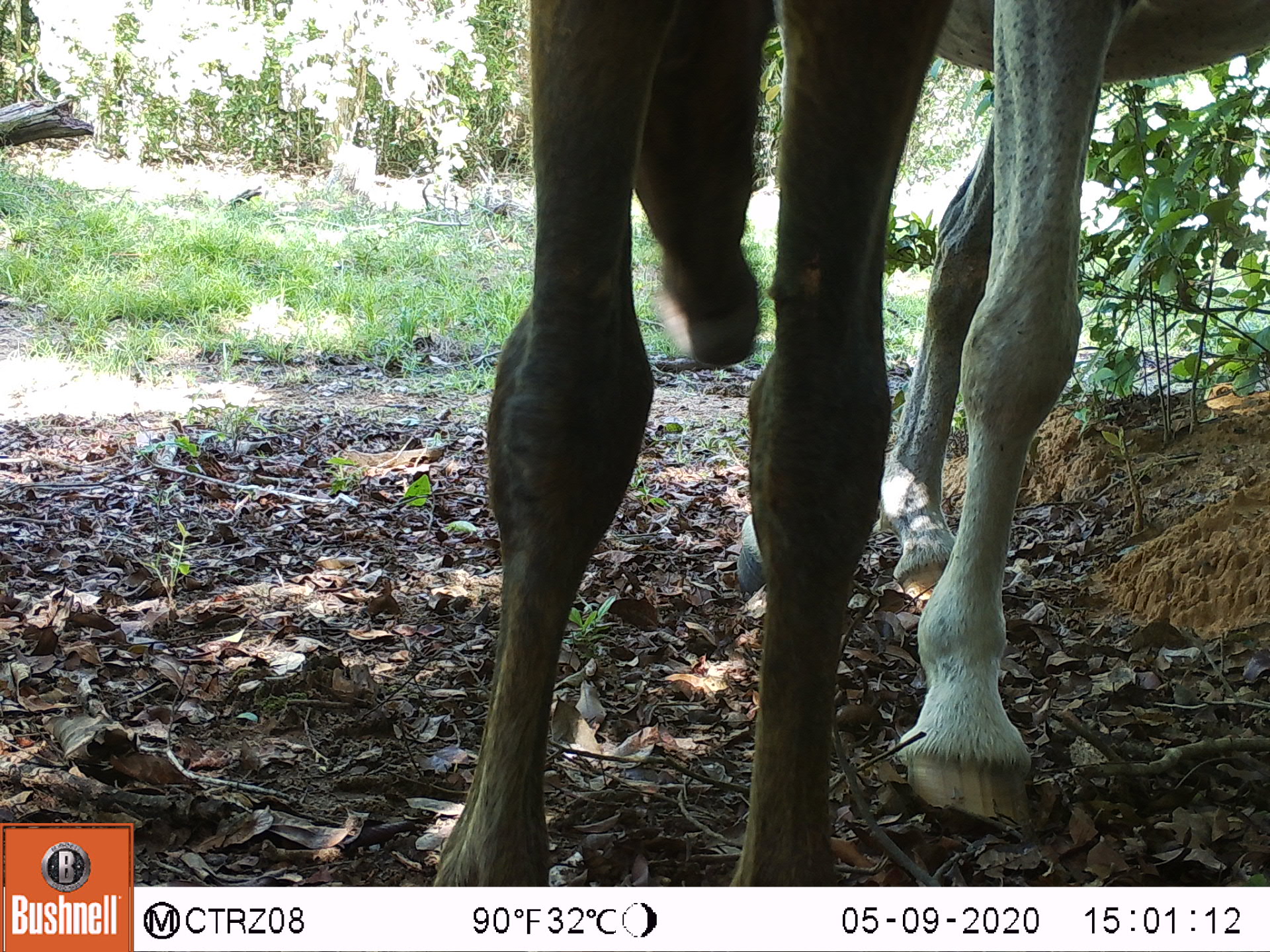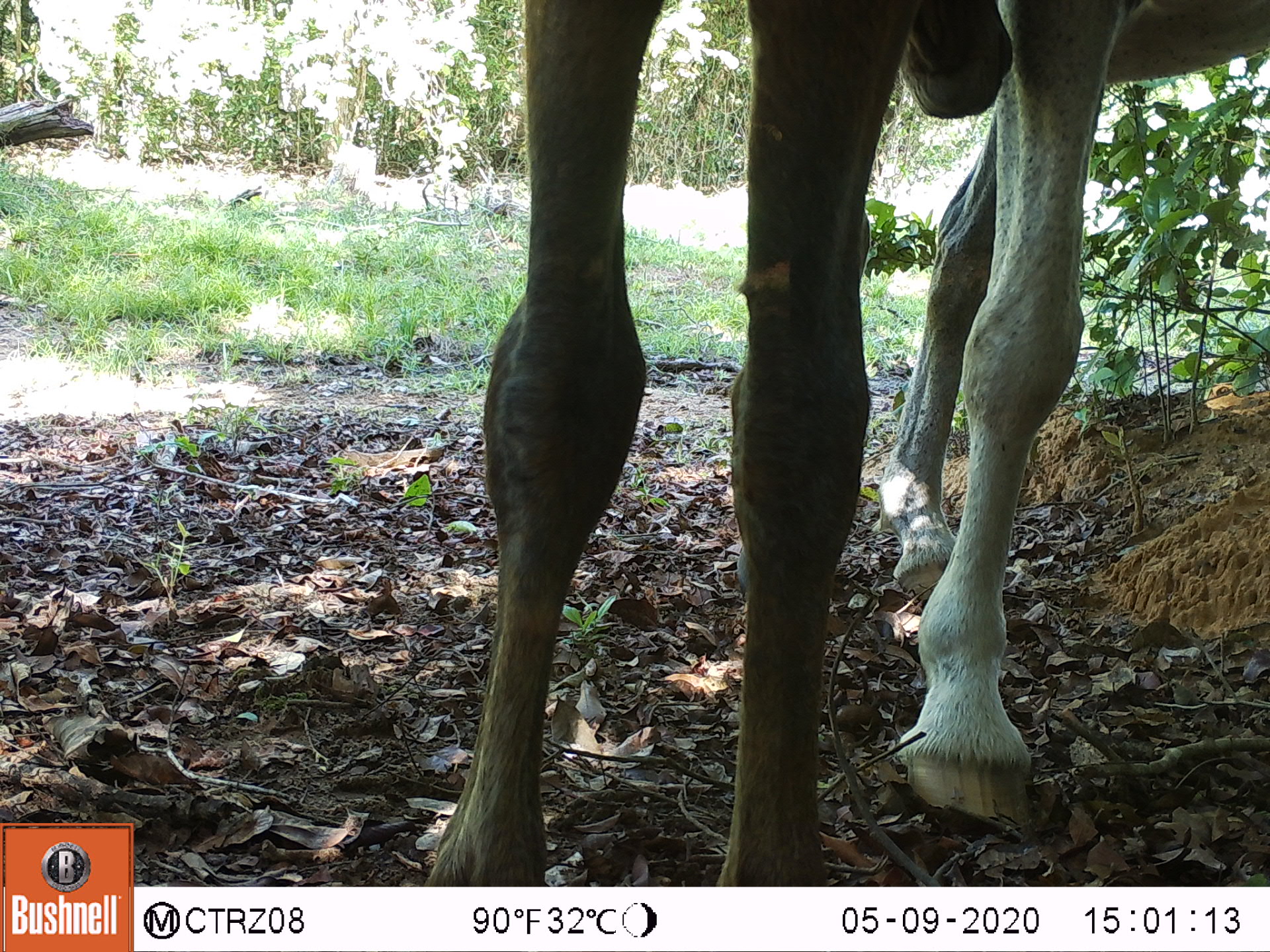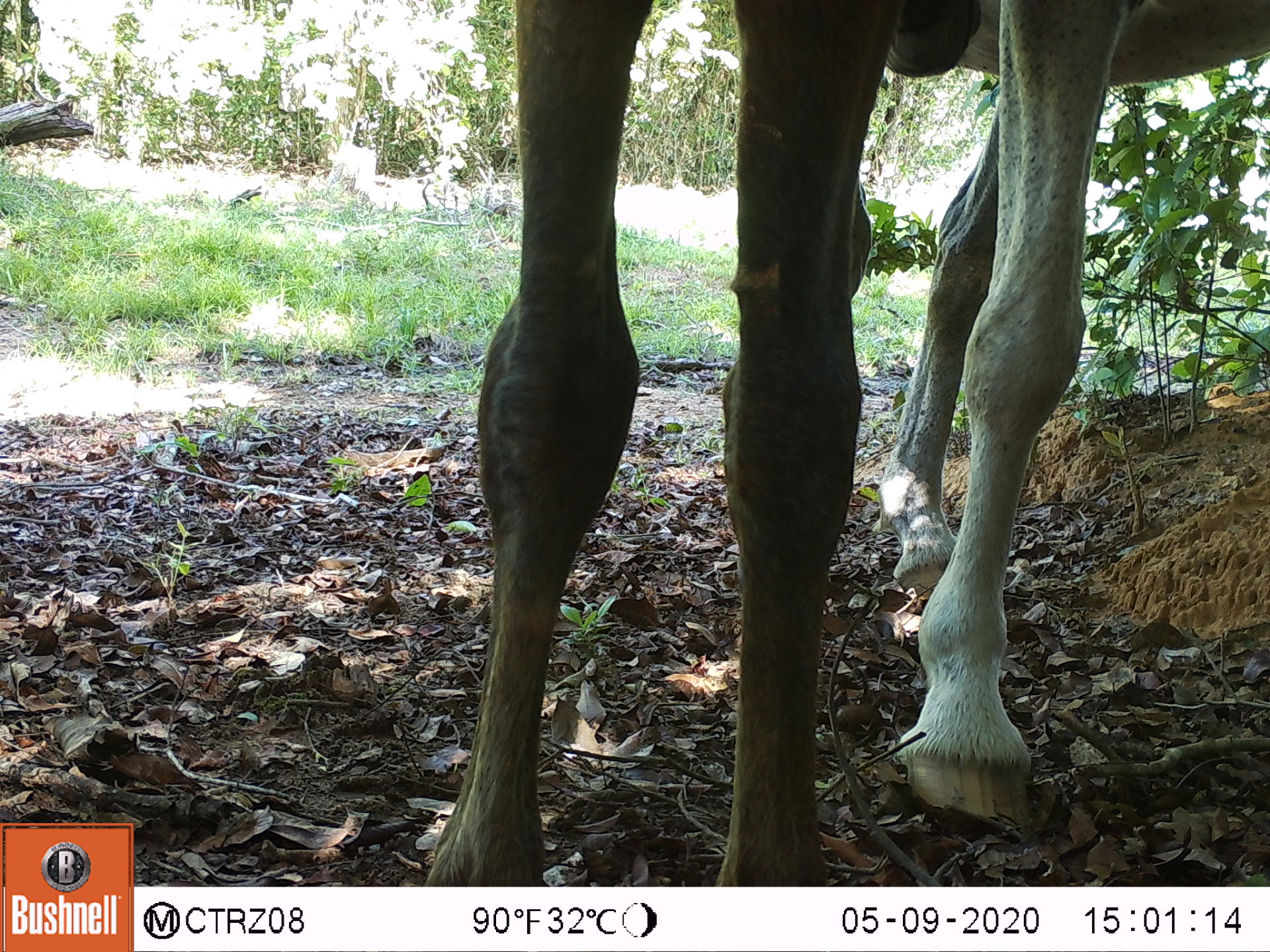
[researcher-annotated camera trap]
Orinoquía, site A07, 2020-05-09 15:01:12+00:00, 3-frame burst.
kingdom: Animalia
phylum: Chordata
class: Mammalia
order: Perissodactyla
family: Equidae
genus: Equus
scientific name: Equus caballus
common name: domestic horse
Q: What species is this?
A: Domestic horse (Equus caballus).